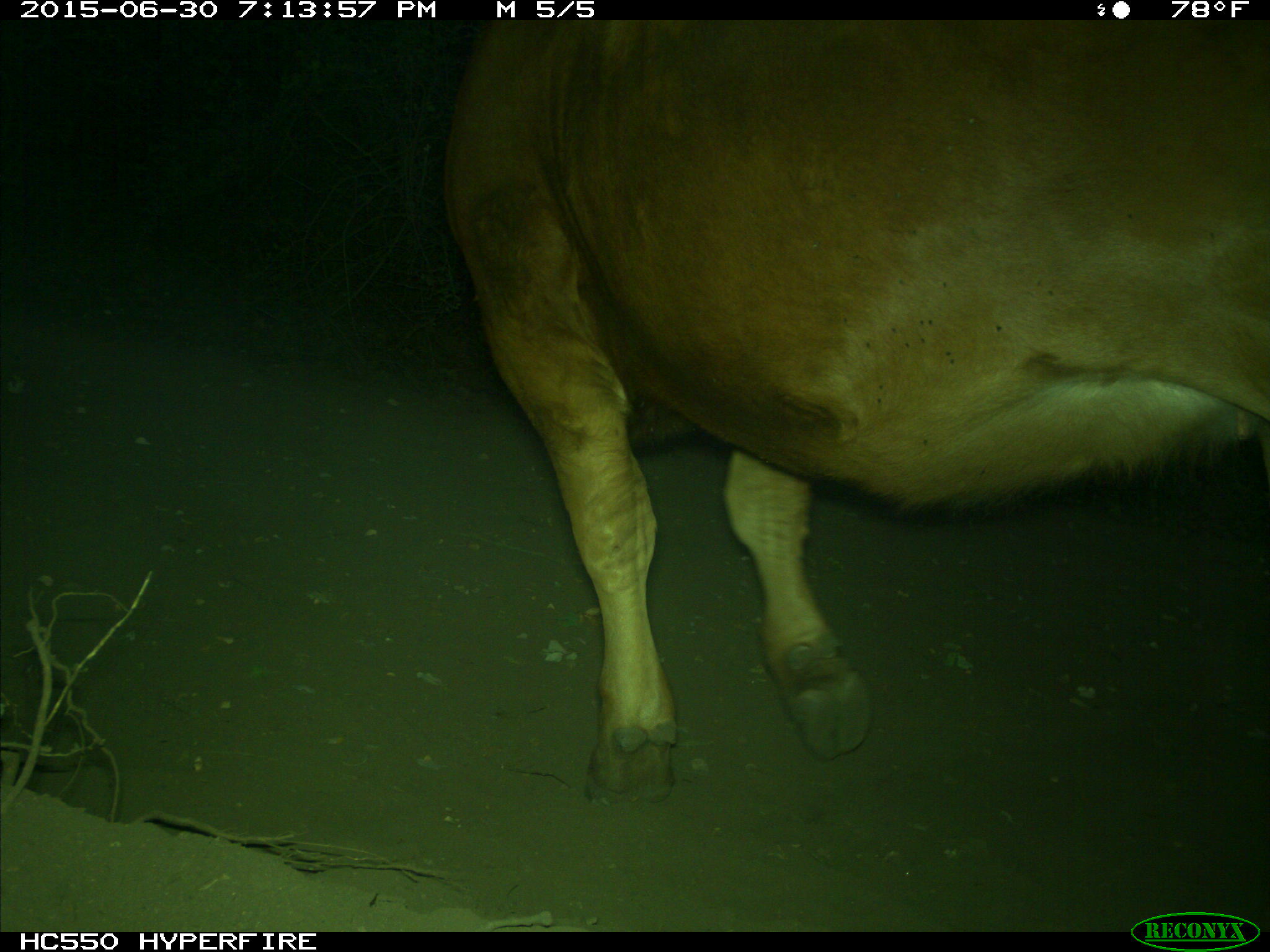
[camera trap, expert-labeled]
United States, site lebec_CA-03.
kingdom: Animalia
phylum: Chordata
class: Mammalia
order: Artiodactyla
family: Bovidae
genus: Bos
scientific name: Bos taurus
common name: domestic cow